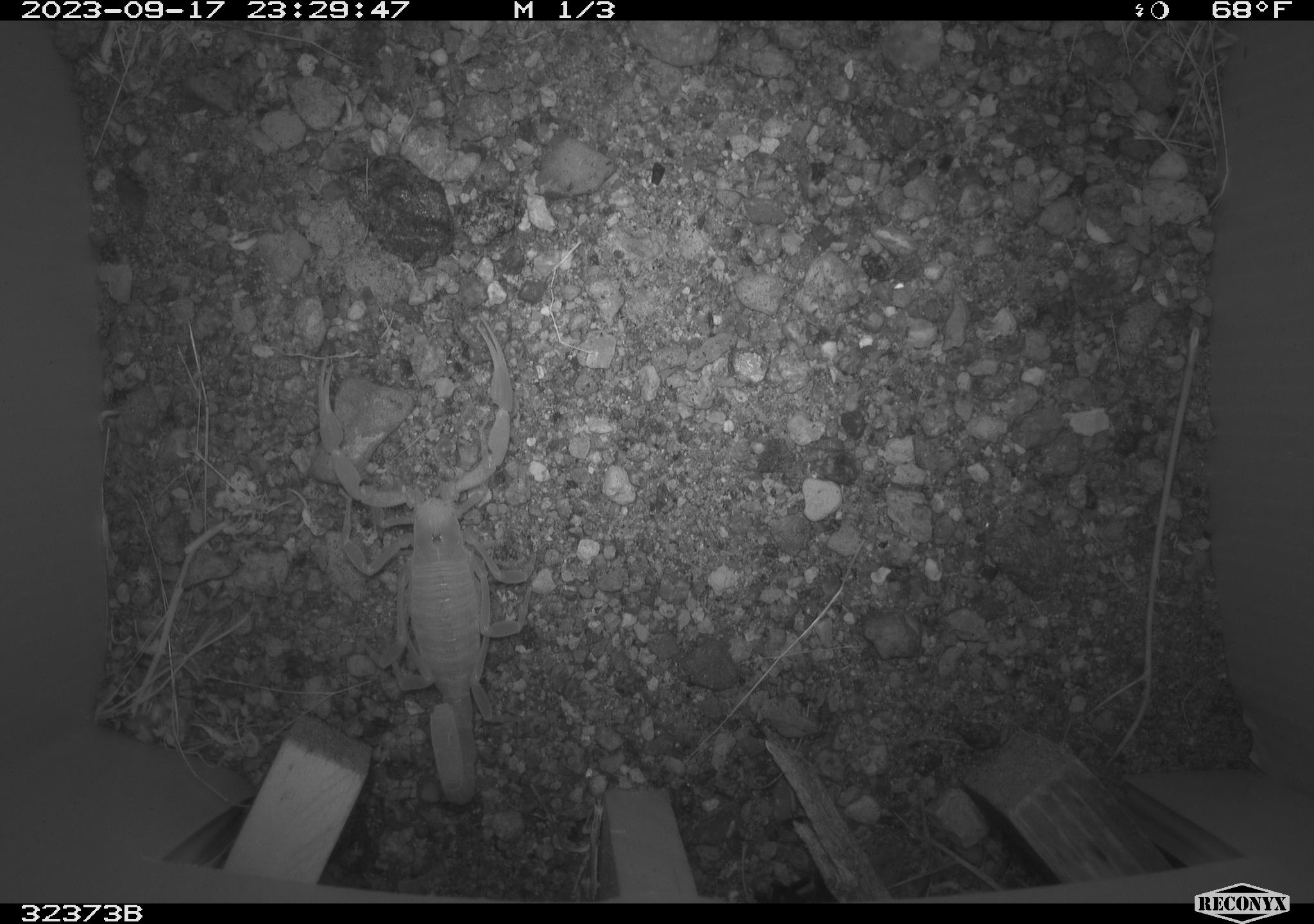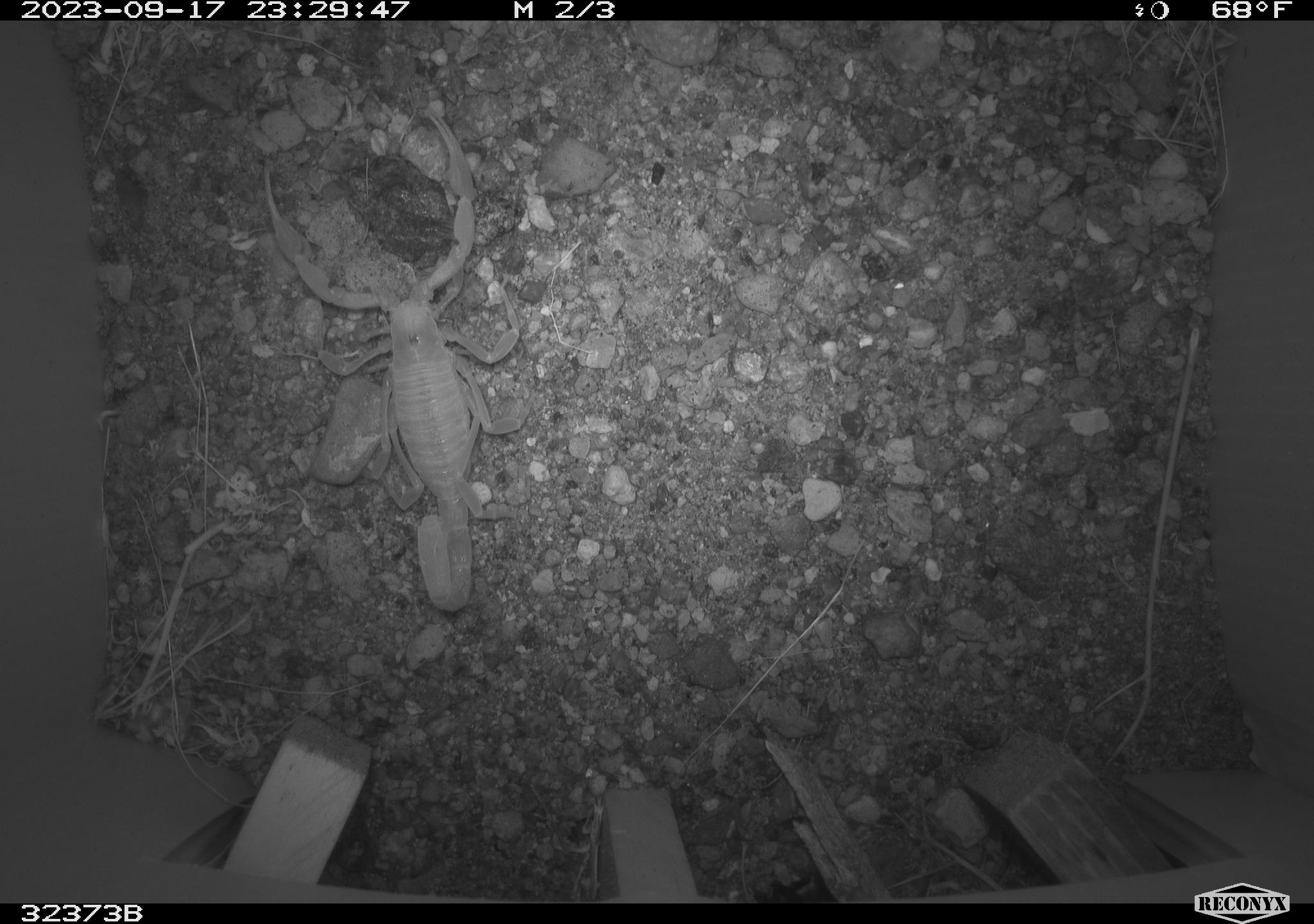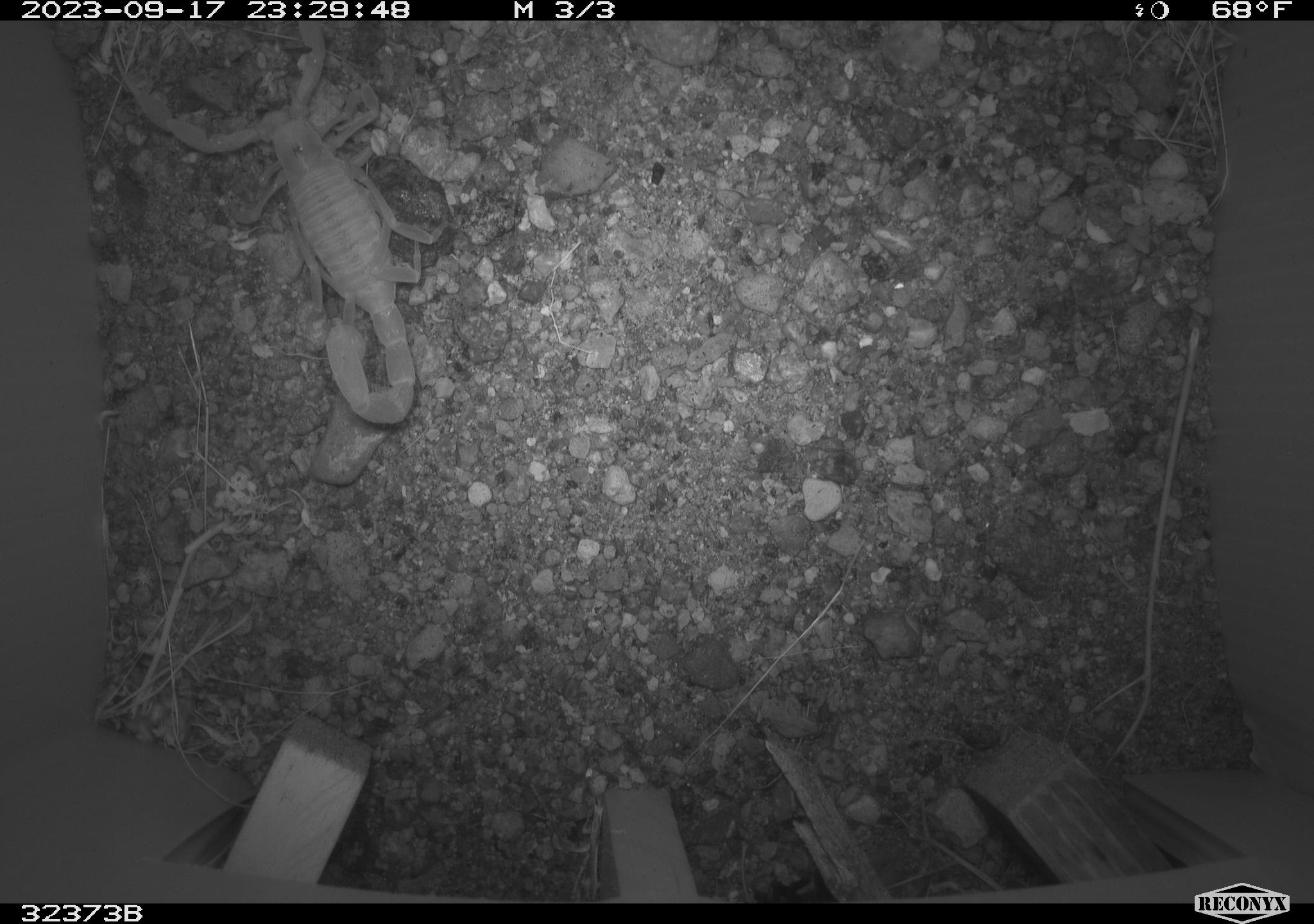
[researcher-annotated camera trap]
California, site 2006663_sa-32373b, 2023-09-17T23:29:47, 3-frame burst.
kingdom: Animalia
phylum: Arthropoda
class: Arachnida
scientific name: Arachnida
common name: arachnids